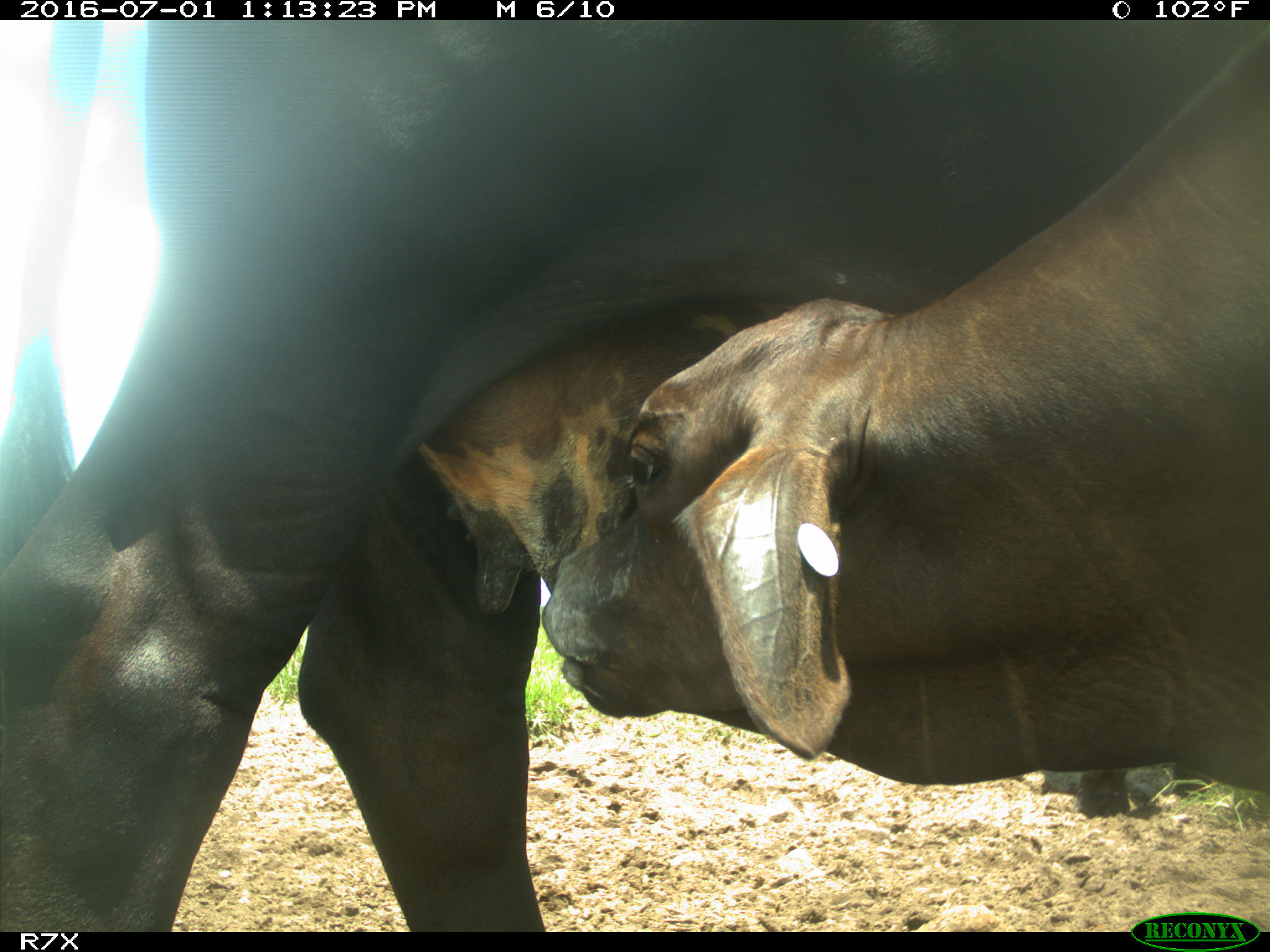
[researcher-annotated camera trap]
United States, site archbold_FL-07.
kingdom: Animalia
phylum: Chordata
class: Mammalia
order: Artiodactyla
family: Bovidae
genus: Bos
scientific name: Bos taurus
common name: domestic cow